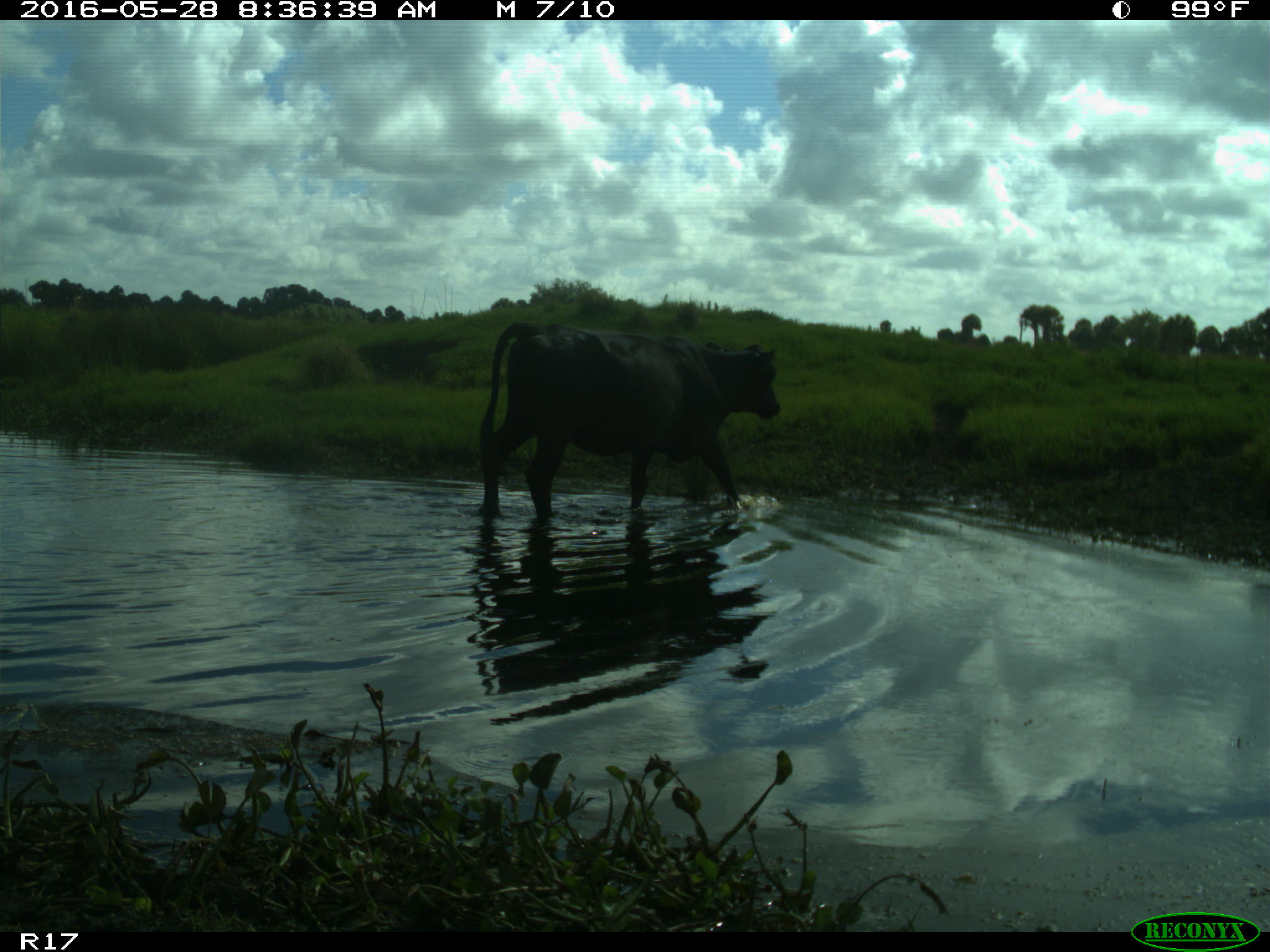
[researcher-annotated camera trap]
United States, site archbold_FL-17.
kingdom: Animalia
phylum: Chordata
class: Mammalia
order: Artiodactyla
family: Bovidae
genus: Bos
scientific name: Bos taurus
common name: domestic cow